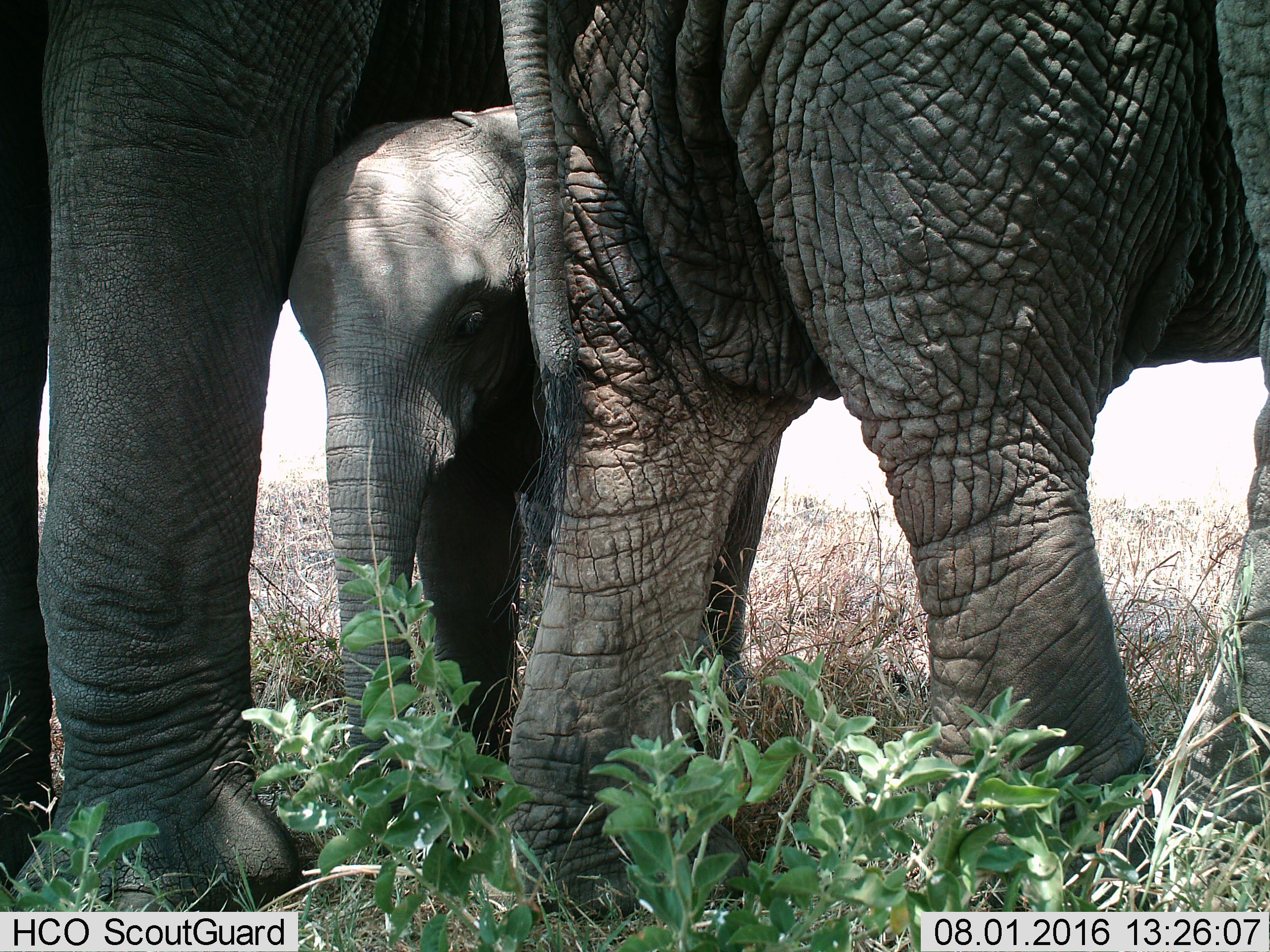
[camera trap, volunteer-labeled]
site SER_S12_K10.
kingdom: Animalia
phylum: Chordata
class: Mammalia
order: Proboscidea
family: Elephantidae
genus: Loxodonta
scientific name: Loxodonta africana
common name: african bush elephant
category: elephant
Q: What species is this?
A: Elephant (african bush elephant) (Loxodonta africana).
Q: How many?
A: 3.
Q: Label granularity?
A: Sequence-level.